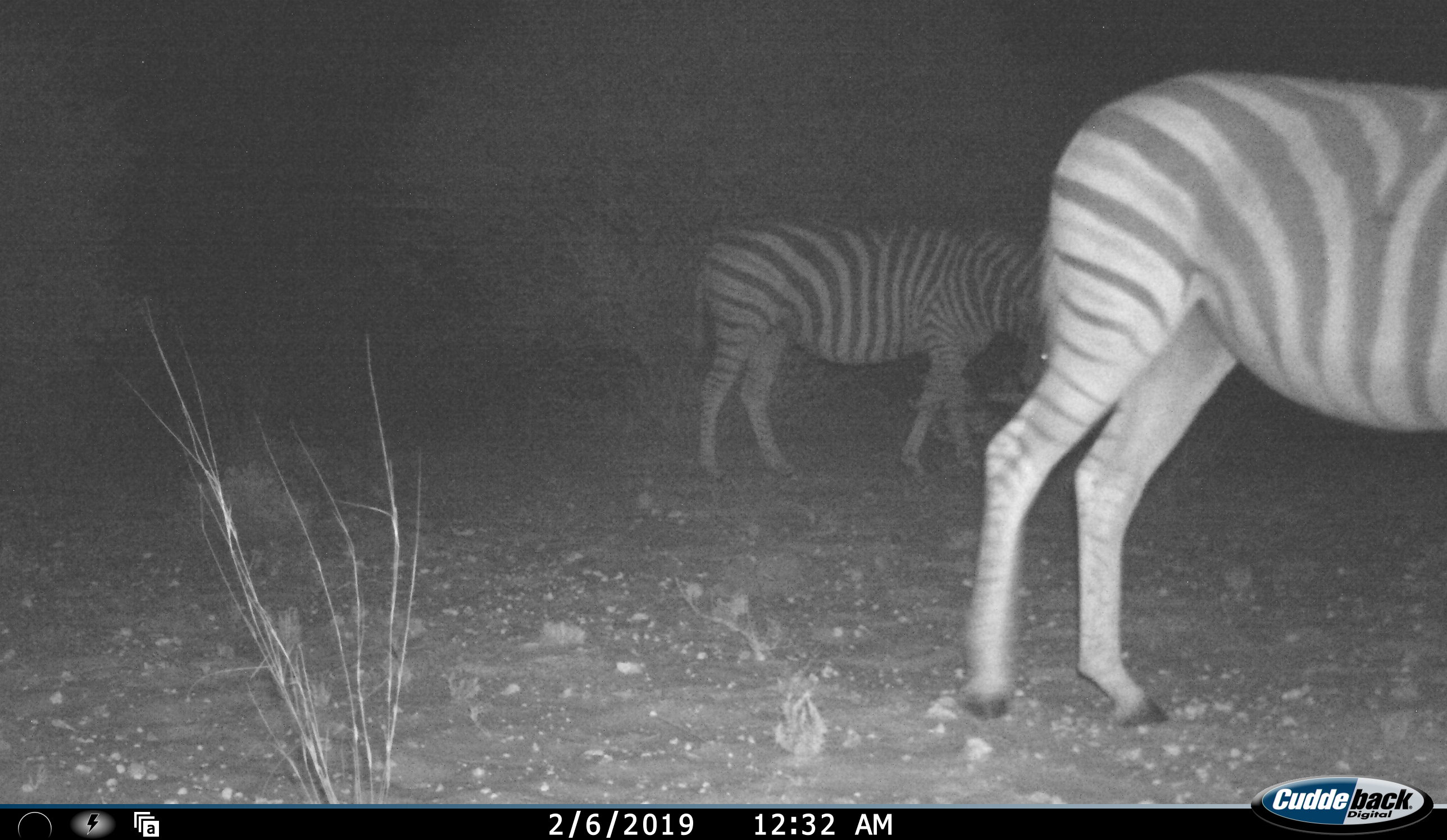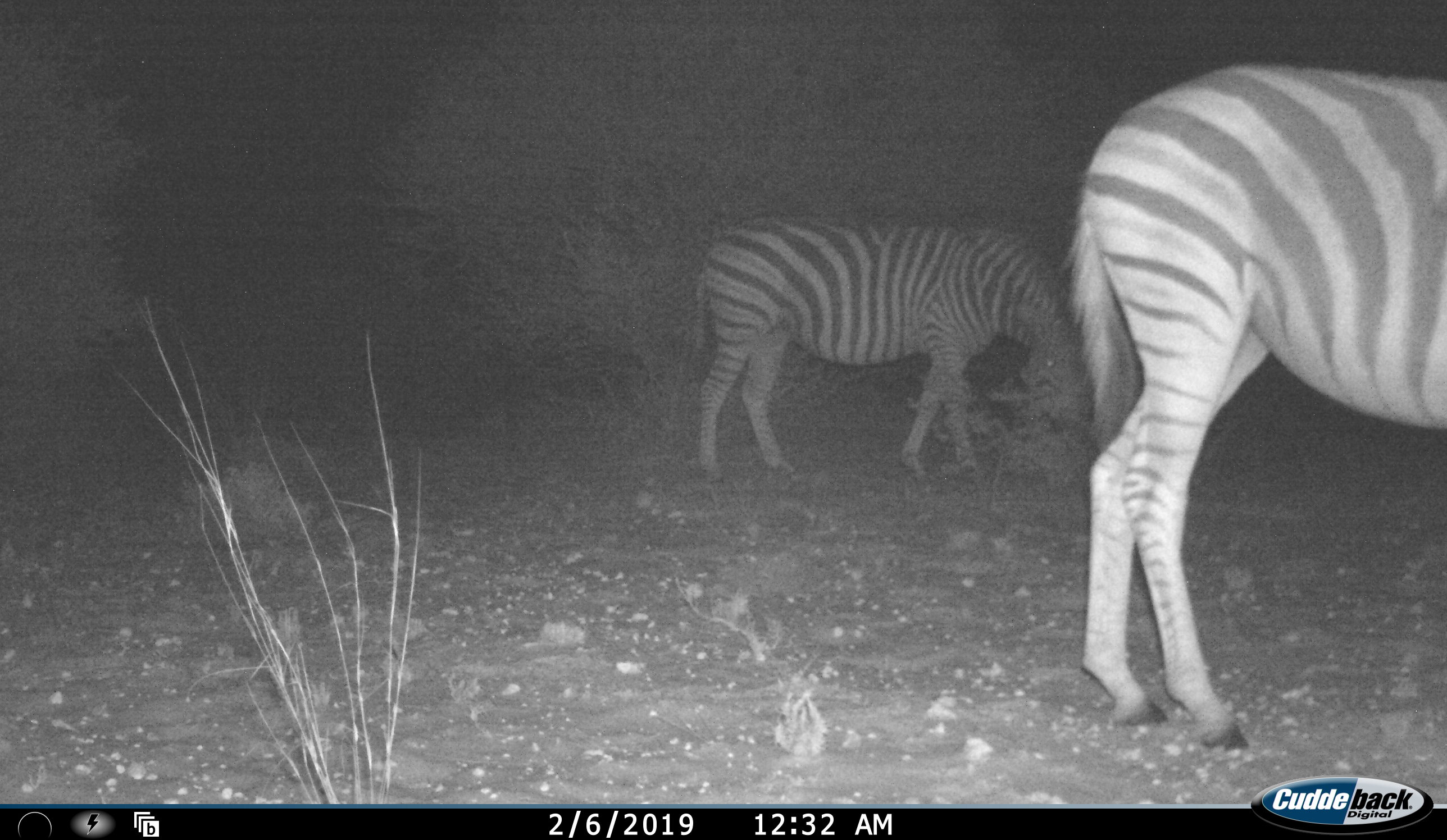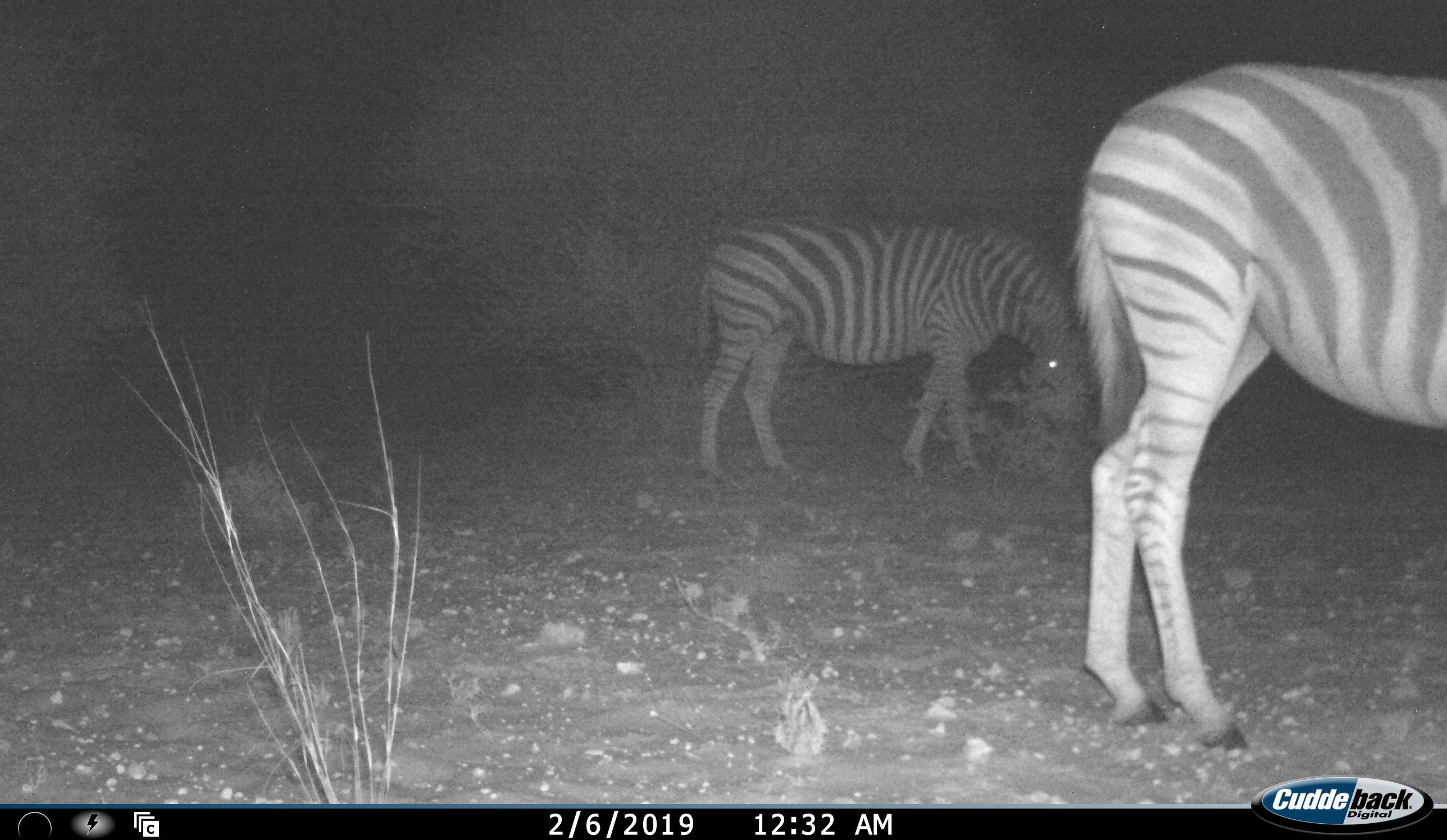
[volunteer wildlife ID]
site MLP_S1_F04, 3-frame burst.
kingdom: Animalia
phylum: Chordata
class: Mammalia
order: Perissodactyla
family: Equidae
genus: Equus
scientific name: Equus quagga burchellii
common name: burchell's zebra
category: zebraburchells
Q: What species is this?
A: Zebraburchells (burchell's zebra) (Equus quagga burchellii).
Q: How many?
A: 2.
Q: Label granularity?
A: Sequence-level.